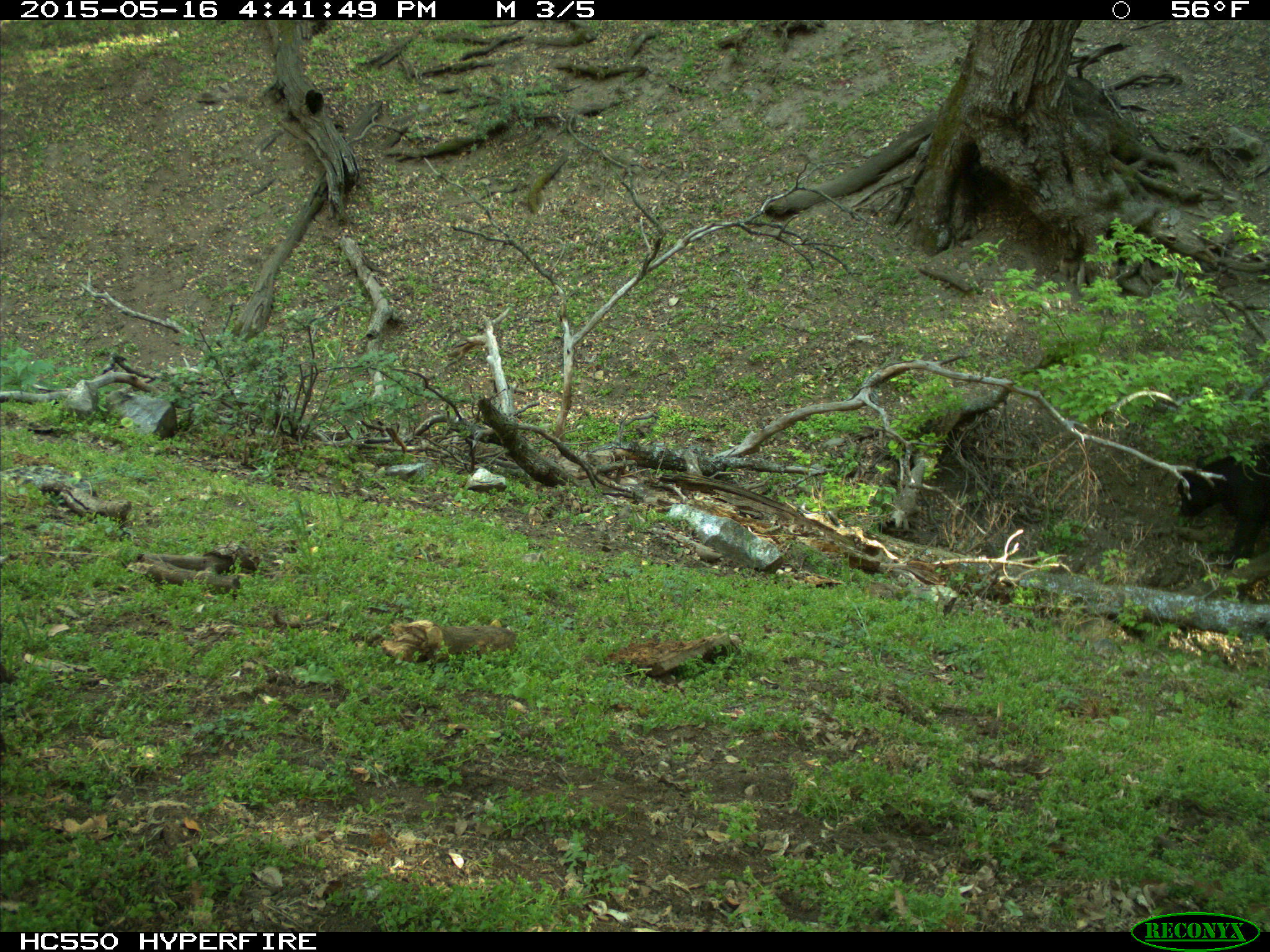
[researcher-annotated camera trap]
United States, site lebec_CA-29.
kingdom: Animalia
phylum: Chordata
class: Mammalia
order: Artiodactyla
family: Bovidae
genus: Bos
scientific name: Bos taurus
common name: domestic cow